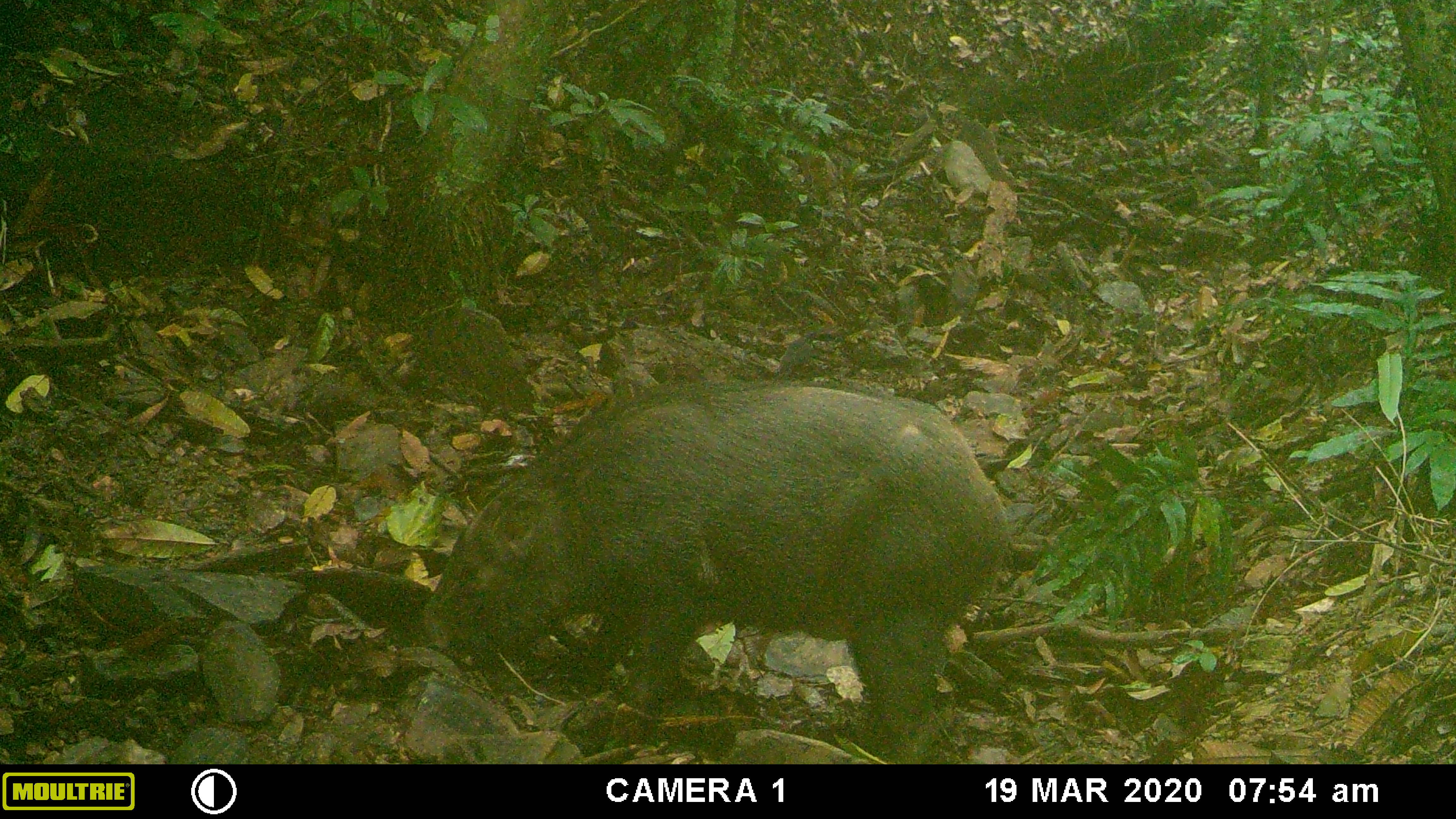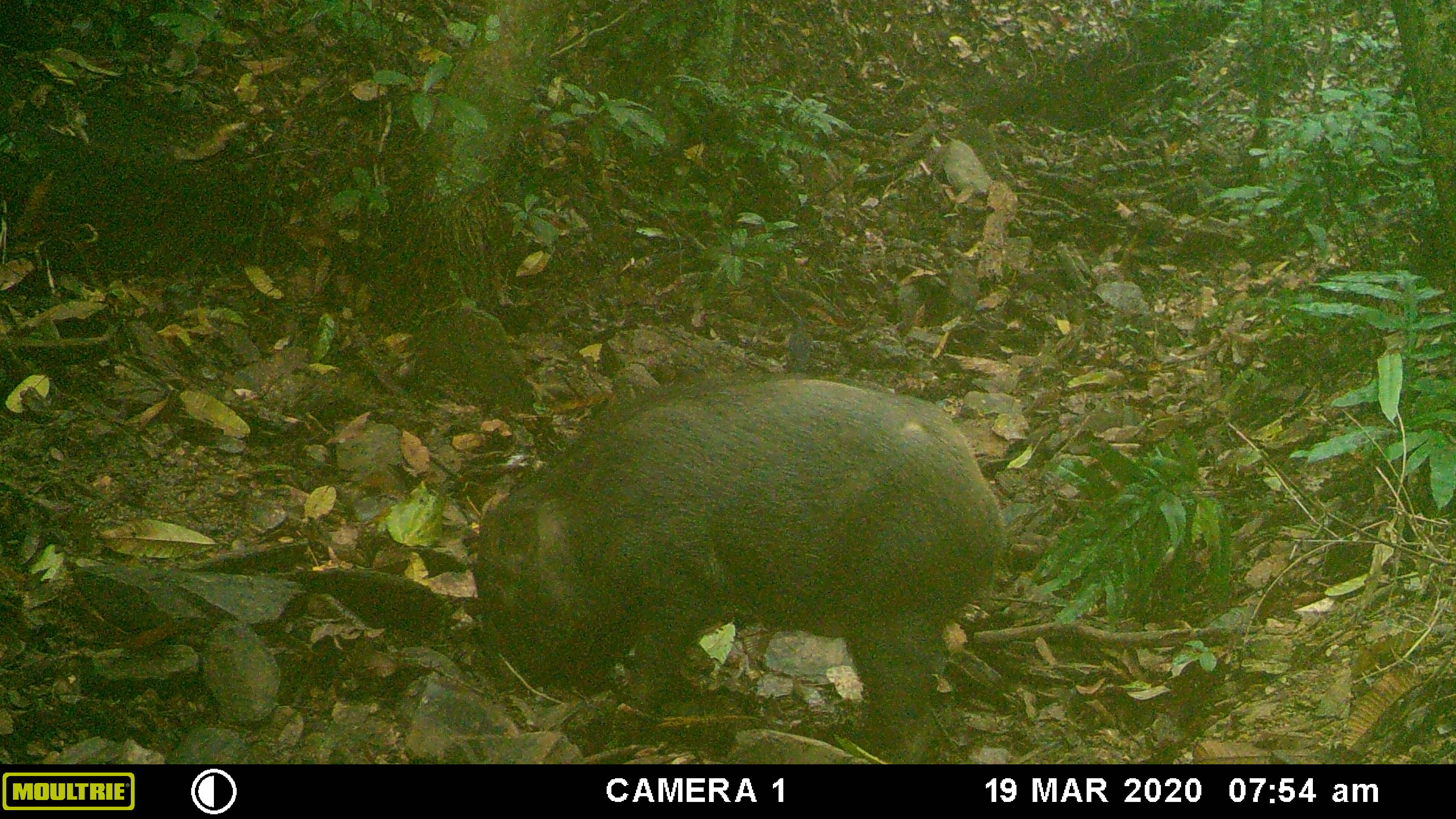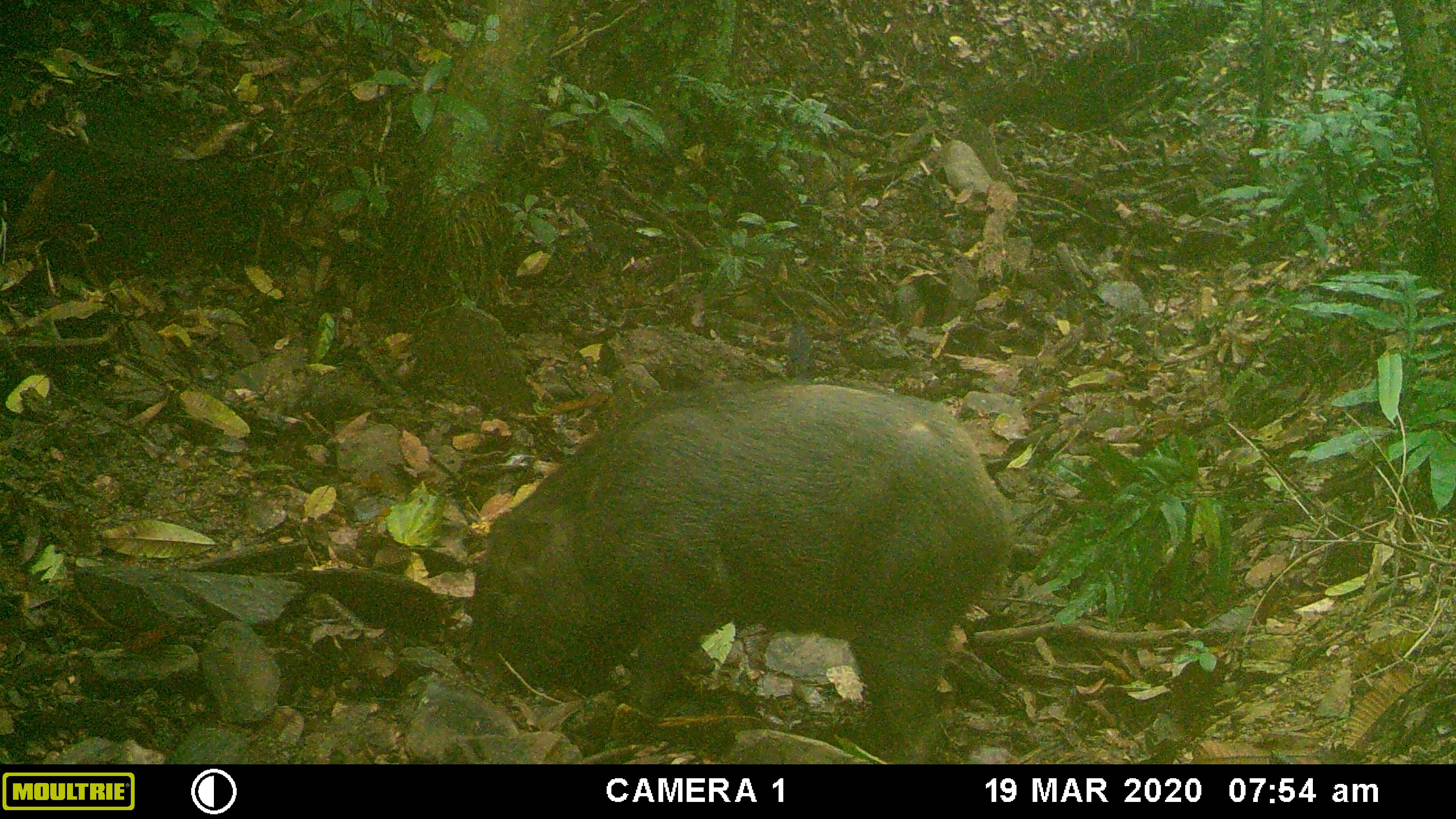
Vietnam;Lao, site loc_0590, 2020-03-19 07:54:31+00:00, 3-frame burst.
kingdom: Animalia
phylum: Chordata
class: Mammalia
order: Artiodactyla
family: Suidae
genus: Sus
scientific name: Sus scrofa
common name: eurasian wild pig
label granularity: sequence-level